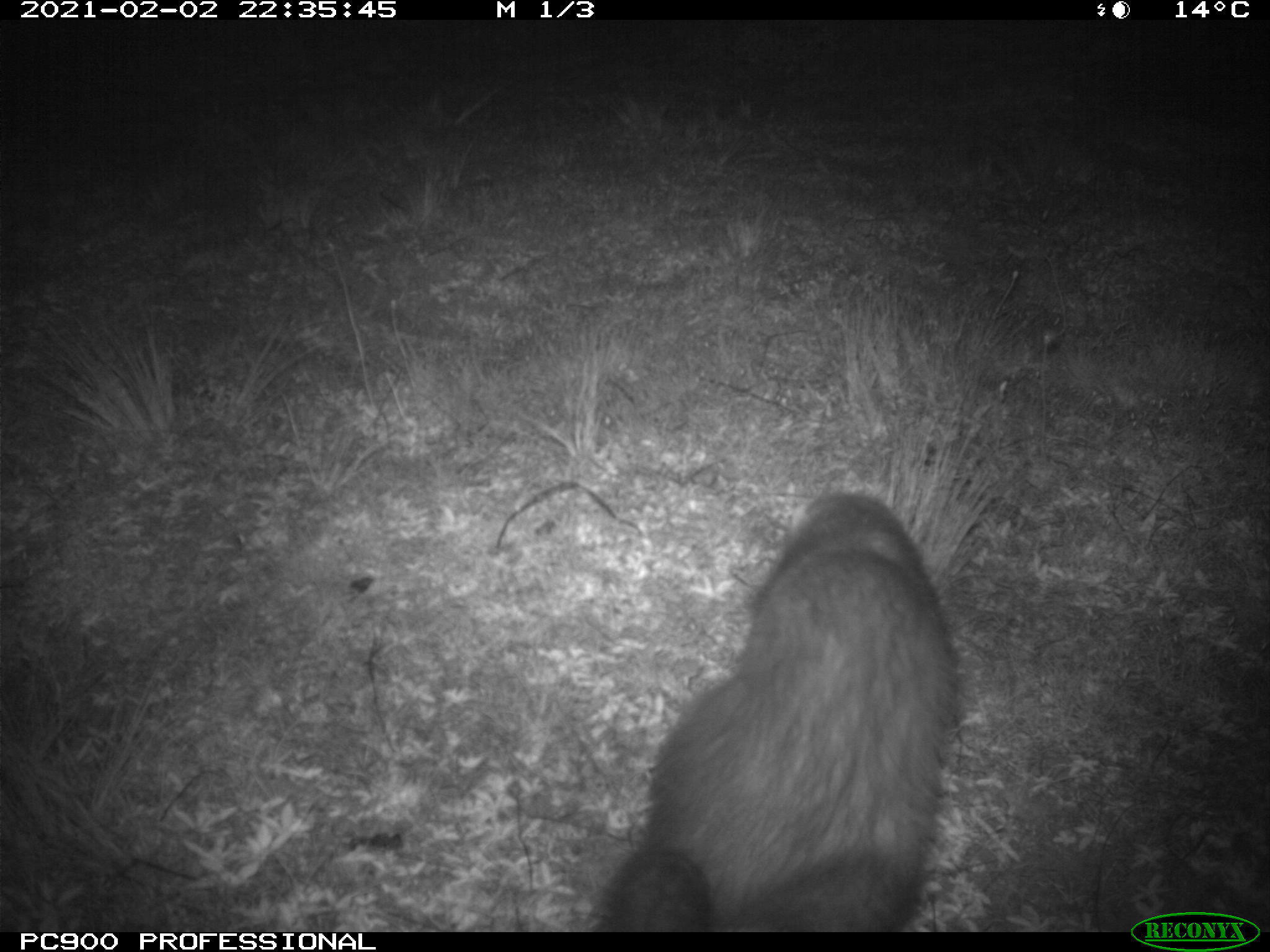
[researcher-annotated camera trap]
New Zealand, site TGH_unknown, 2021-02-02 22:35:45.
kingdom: Animalia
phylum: Chordata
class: Mammalia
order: Carnivora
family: Mustelidae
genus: Mustela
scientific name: Mustela furo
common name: ferret